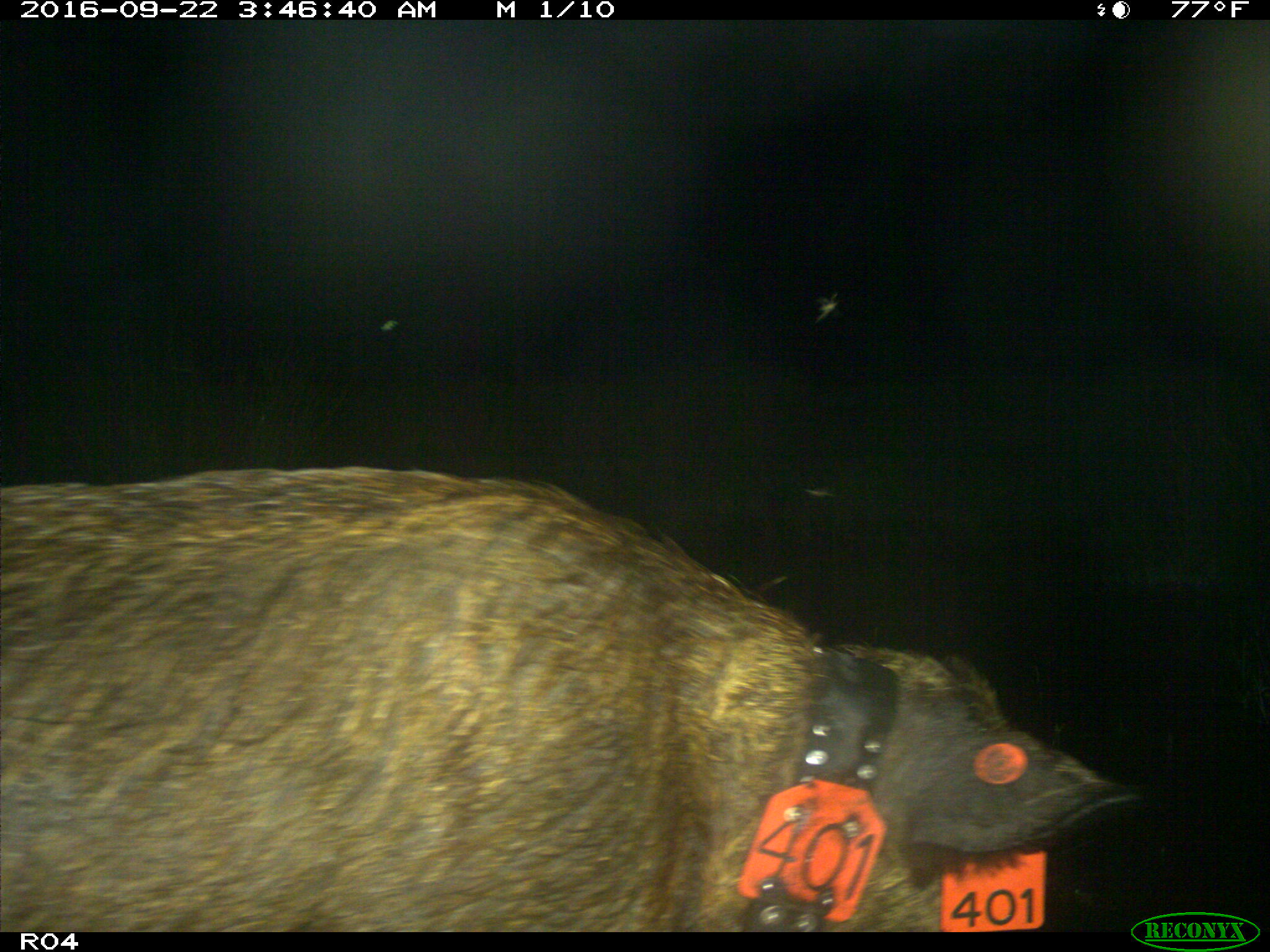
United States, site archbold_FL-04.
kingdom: Animalia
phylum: Chordata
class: Mammalia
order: Artiodactyla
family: Suidae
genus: Sus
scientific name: Sus scrofa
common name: wild boar